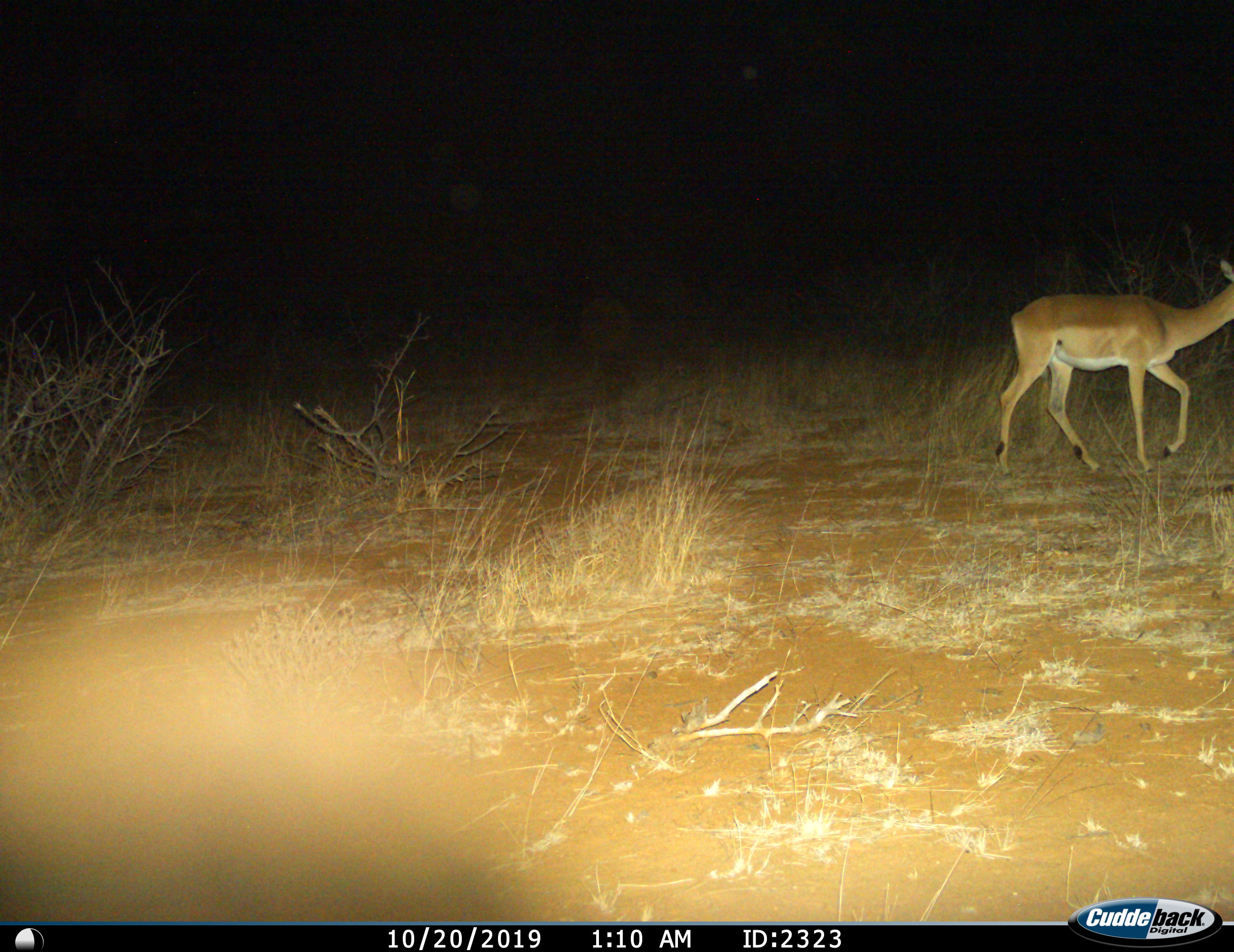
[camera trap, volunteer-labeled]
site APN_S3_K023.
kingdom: Animalia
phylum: Chordata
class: Mammalia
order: Artiodactyla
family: Bovidae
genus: Aepyceros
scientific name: Aepyceros melampus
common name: impala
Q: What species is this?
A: Impala (Aepyceros melampus).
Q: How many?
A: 1.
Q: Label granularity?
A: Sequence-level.